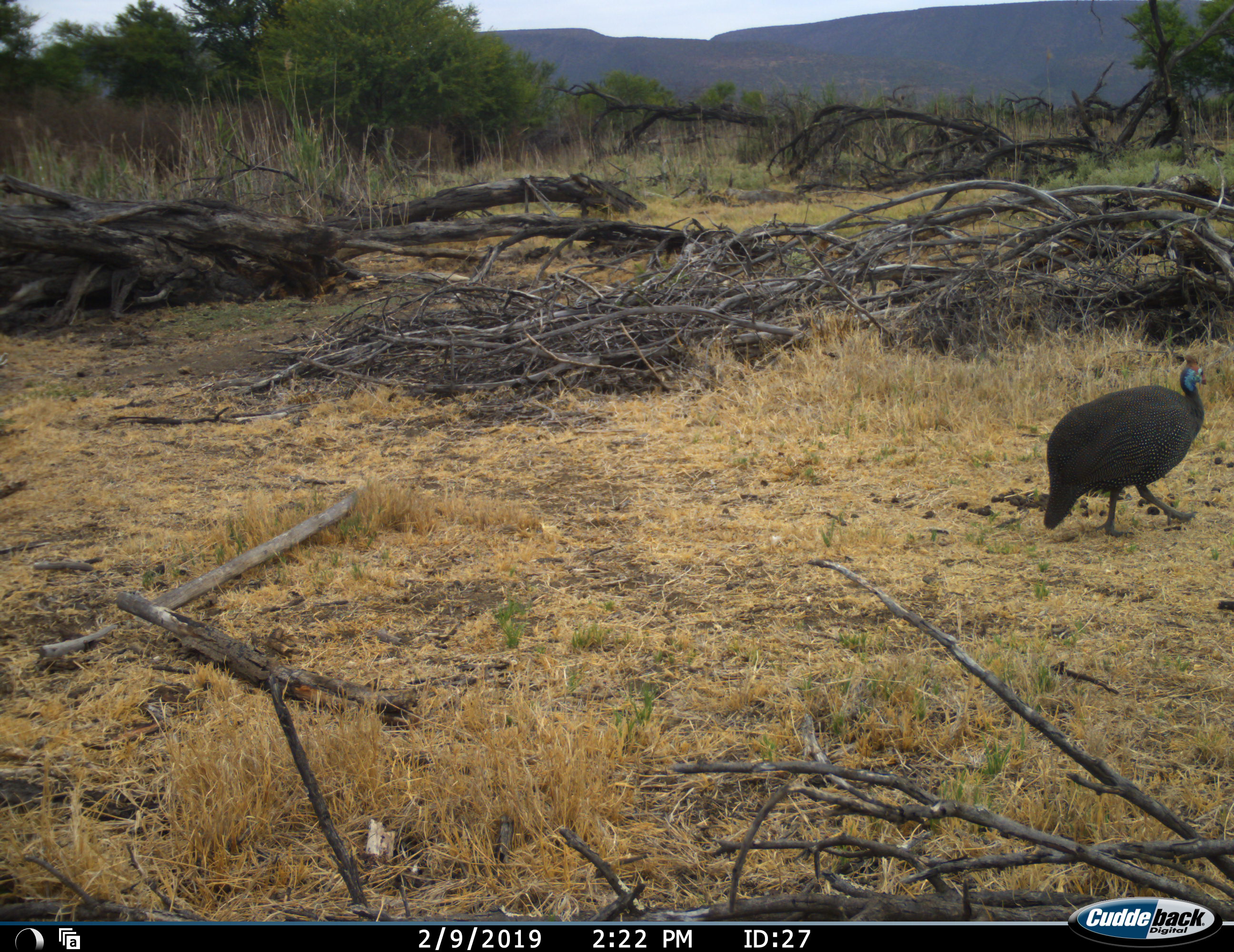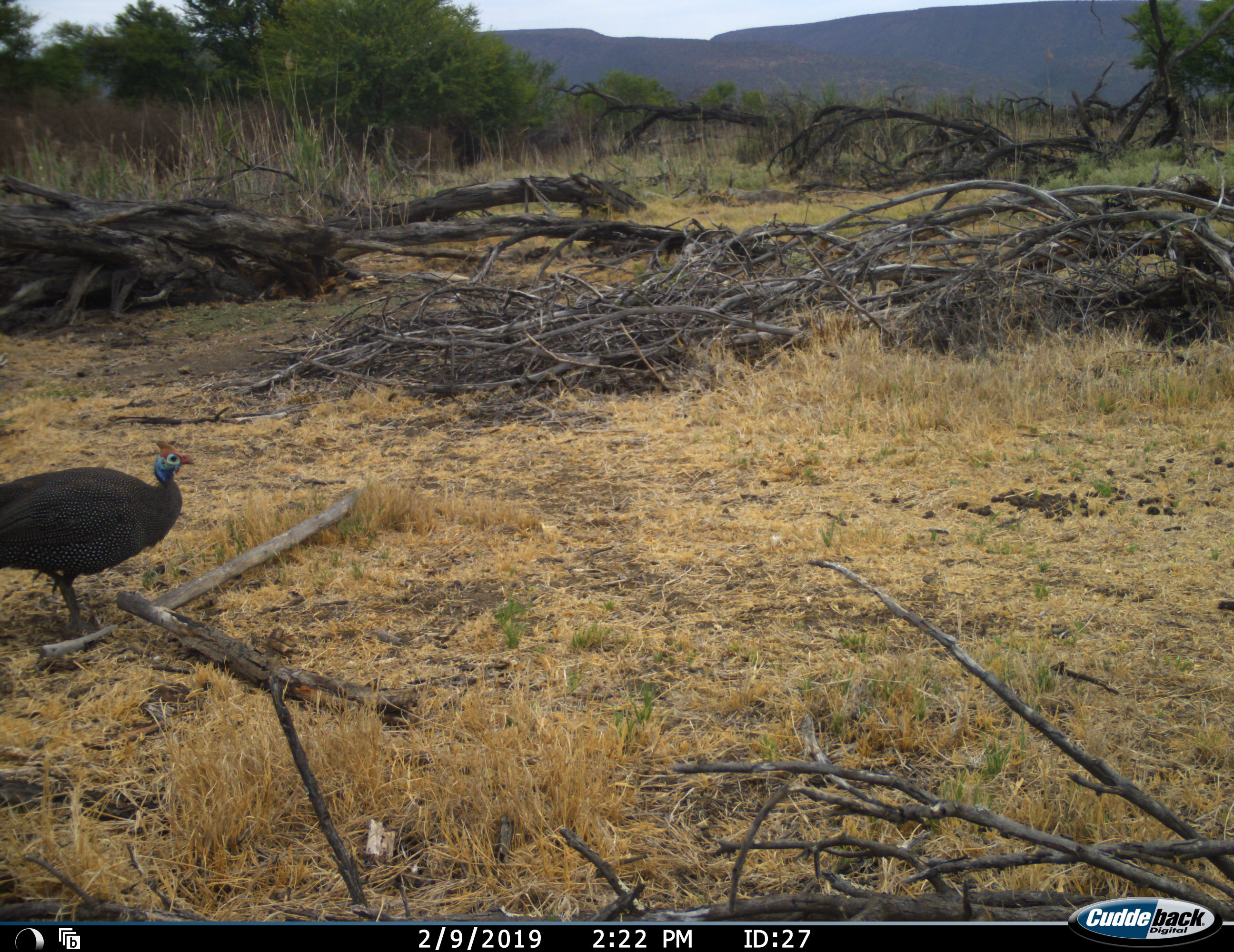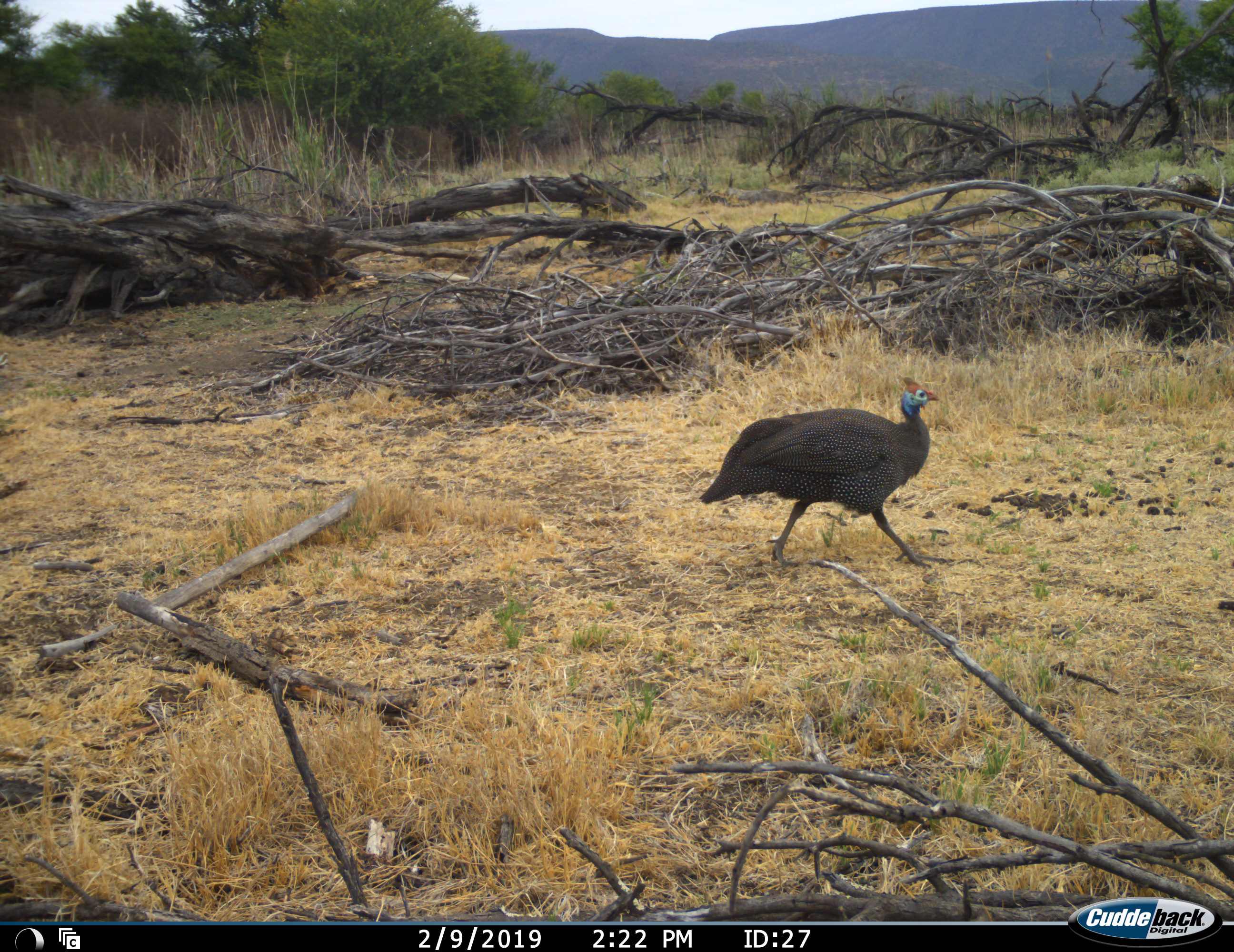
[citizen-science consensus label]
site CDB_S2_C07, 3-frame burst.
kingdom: Animalia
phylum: Chordata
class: Aves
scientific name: Aves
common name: bird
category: birdother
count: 2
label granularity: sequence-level